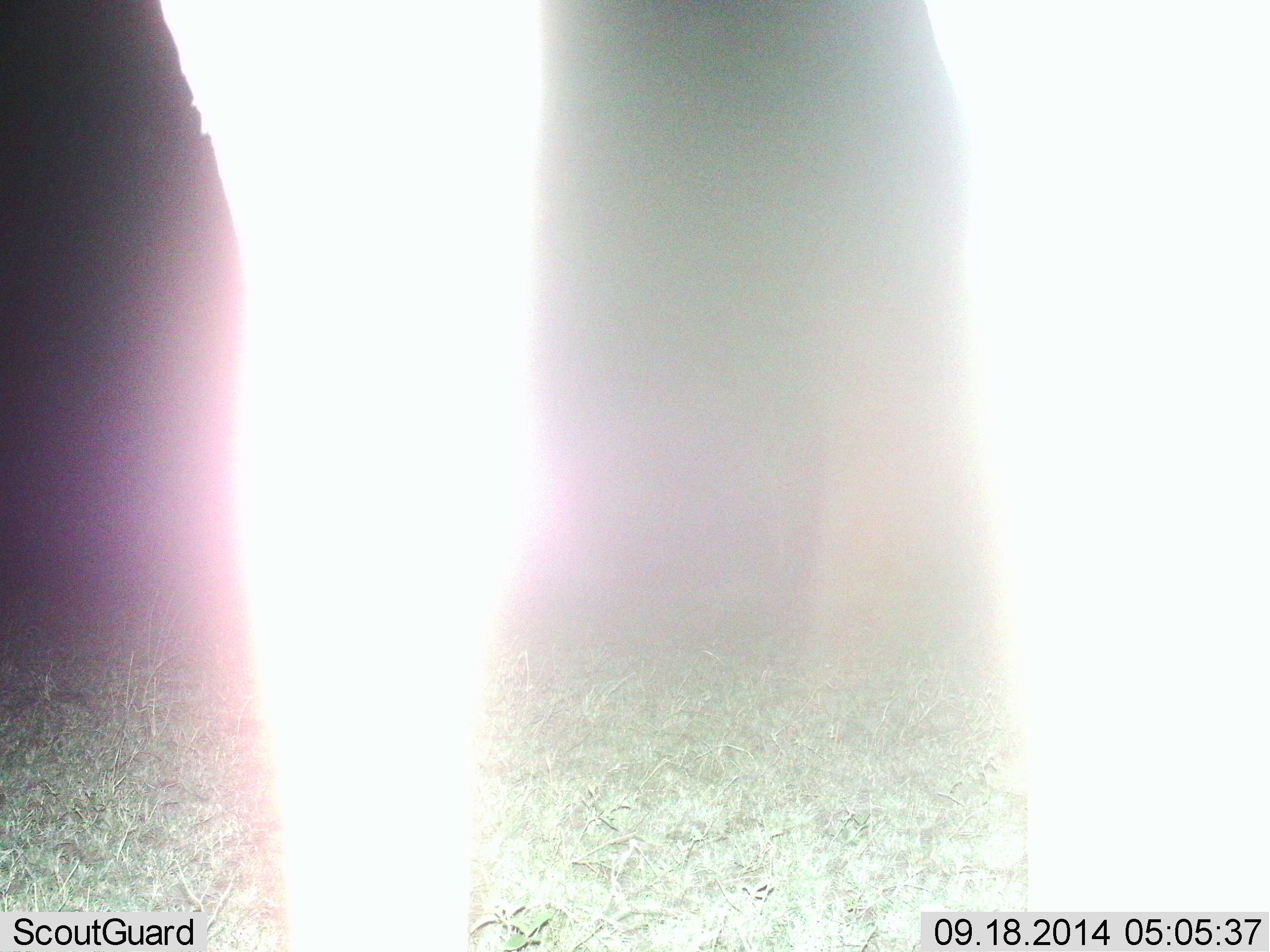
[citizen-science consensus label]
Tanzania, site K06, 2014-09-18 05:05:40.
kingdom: Animalia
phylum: Chordata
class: Mammalia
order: Artiodactyla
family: Giraffidae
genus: Giraffa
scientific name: Giraffa camelopardalis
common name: giraffe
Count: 1.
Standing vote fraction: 100%.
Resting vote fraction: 0%.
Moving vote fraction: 0%.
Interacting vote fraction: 0%.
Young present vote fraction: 0%.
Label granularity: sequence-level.